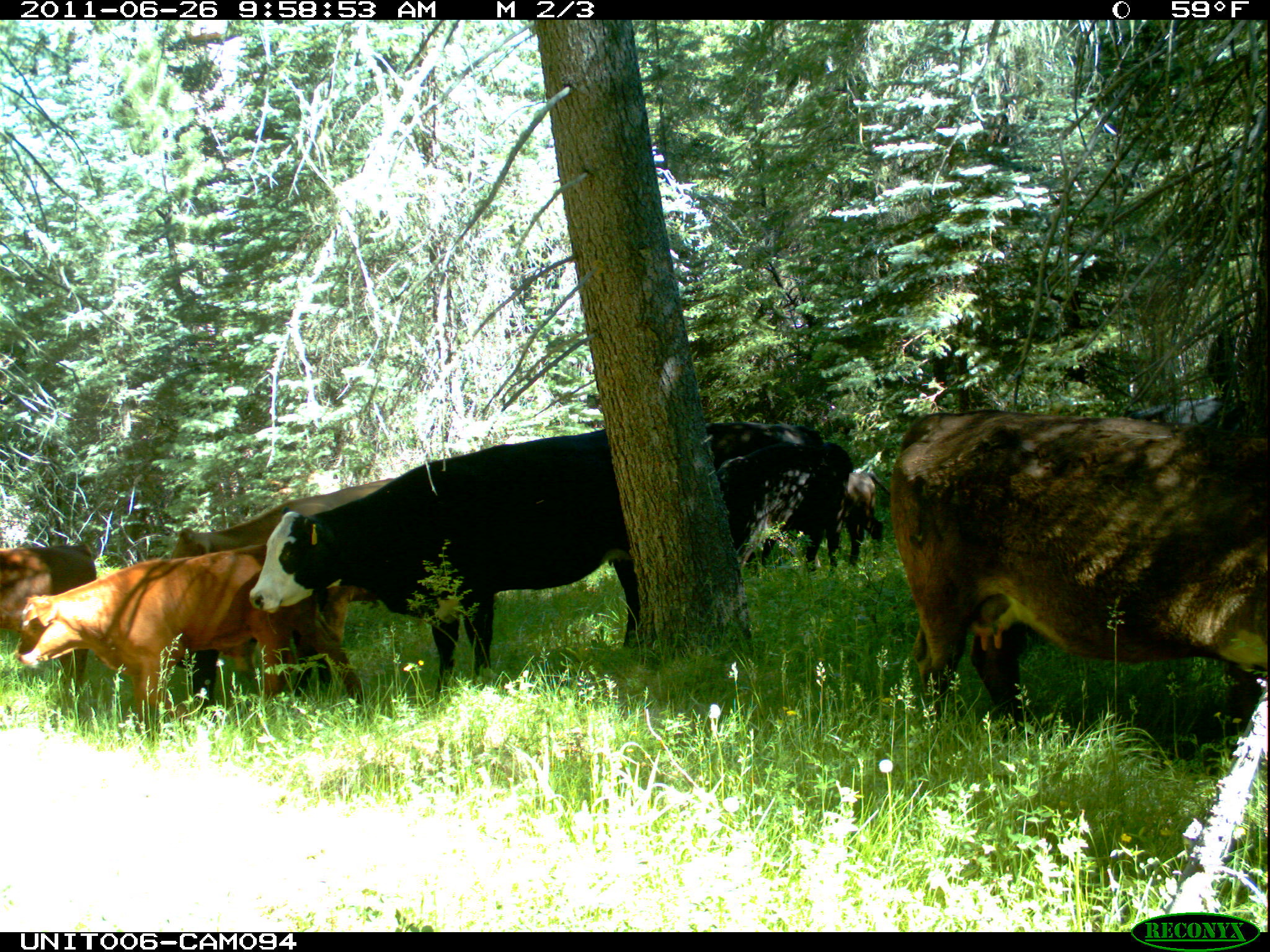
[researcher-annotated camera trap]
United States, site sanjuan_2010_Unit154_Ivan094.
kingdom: Animalia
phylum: Chordata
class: Mammalia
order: Artiodactyla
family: Bovidae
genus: Bos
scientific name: Bos taurus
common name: domestic cow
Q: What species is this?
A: Bos taurus (domestic cow).